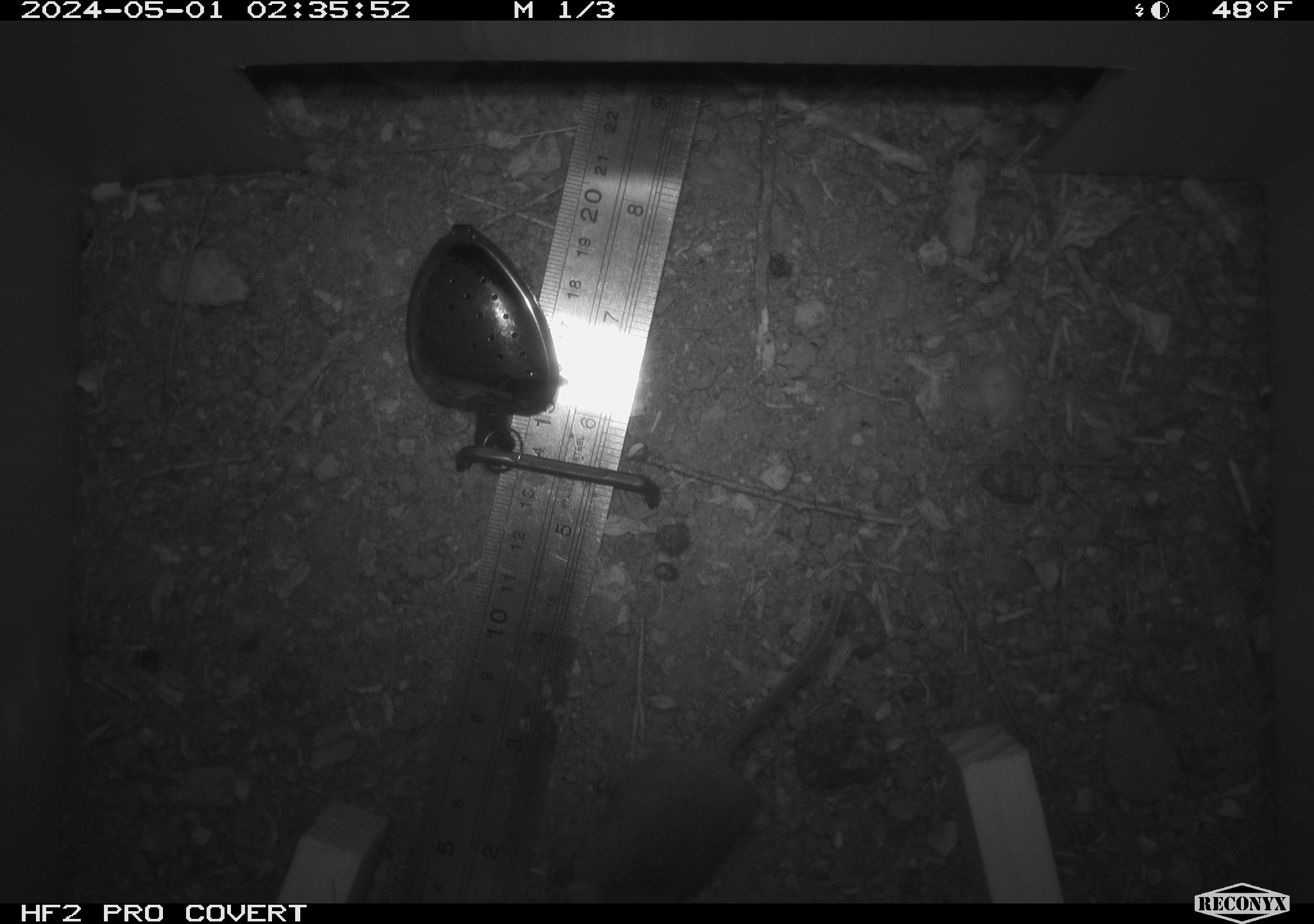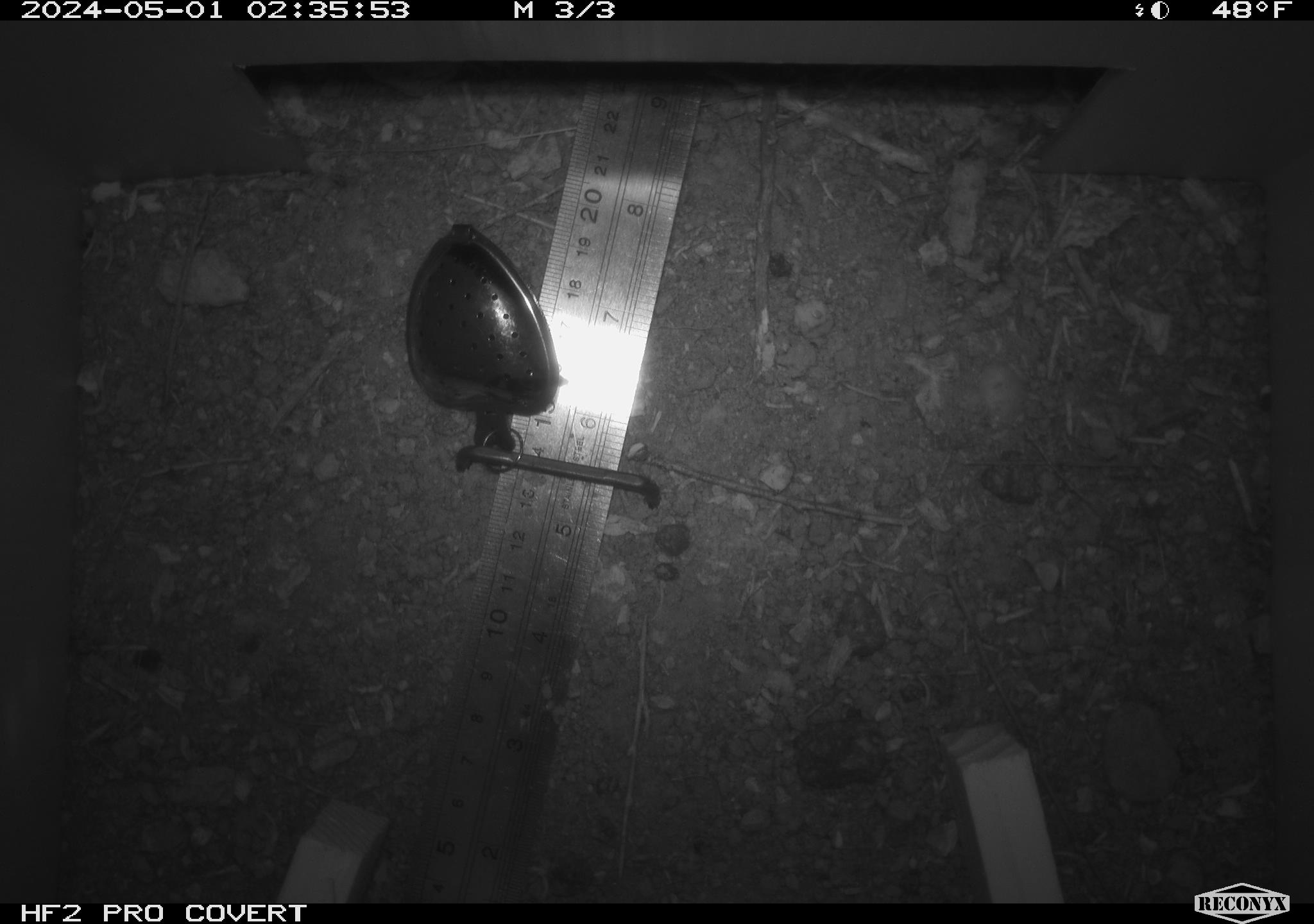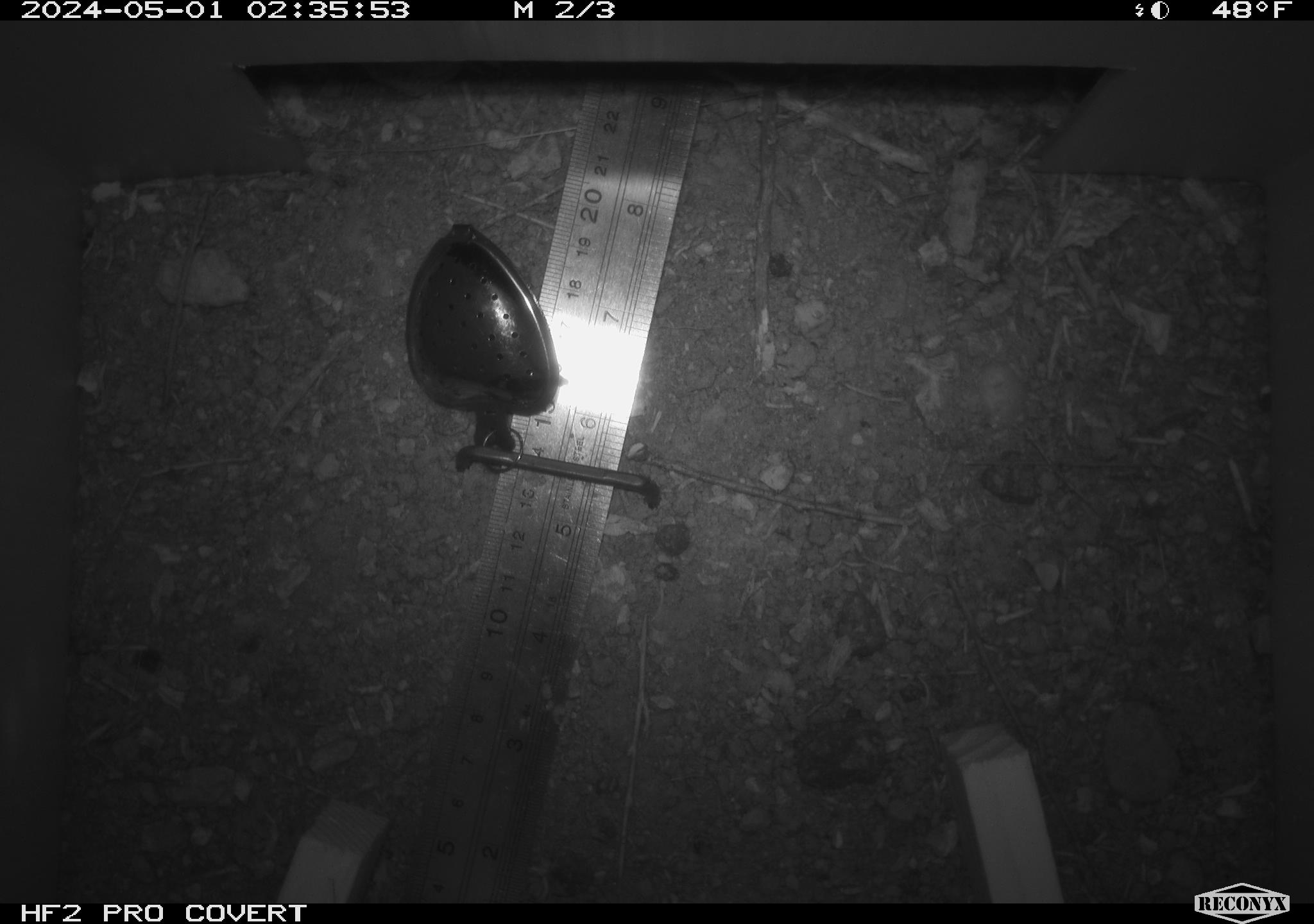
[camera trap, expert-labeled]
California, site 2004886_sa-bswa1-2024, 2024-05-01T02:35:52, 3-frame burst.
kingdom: Animalia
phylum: Chordata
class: Mammalia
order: Rodentia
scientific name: Rodentia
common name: mouse species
Mouse species (Rodentia).